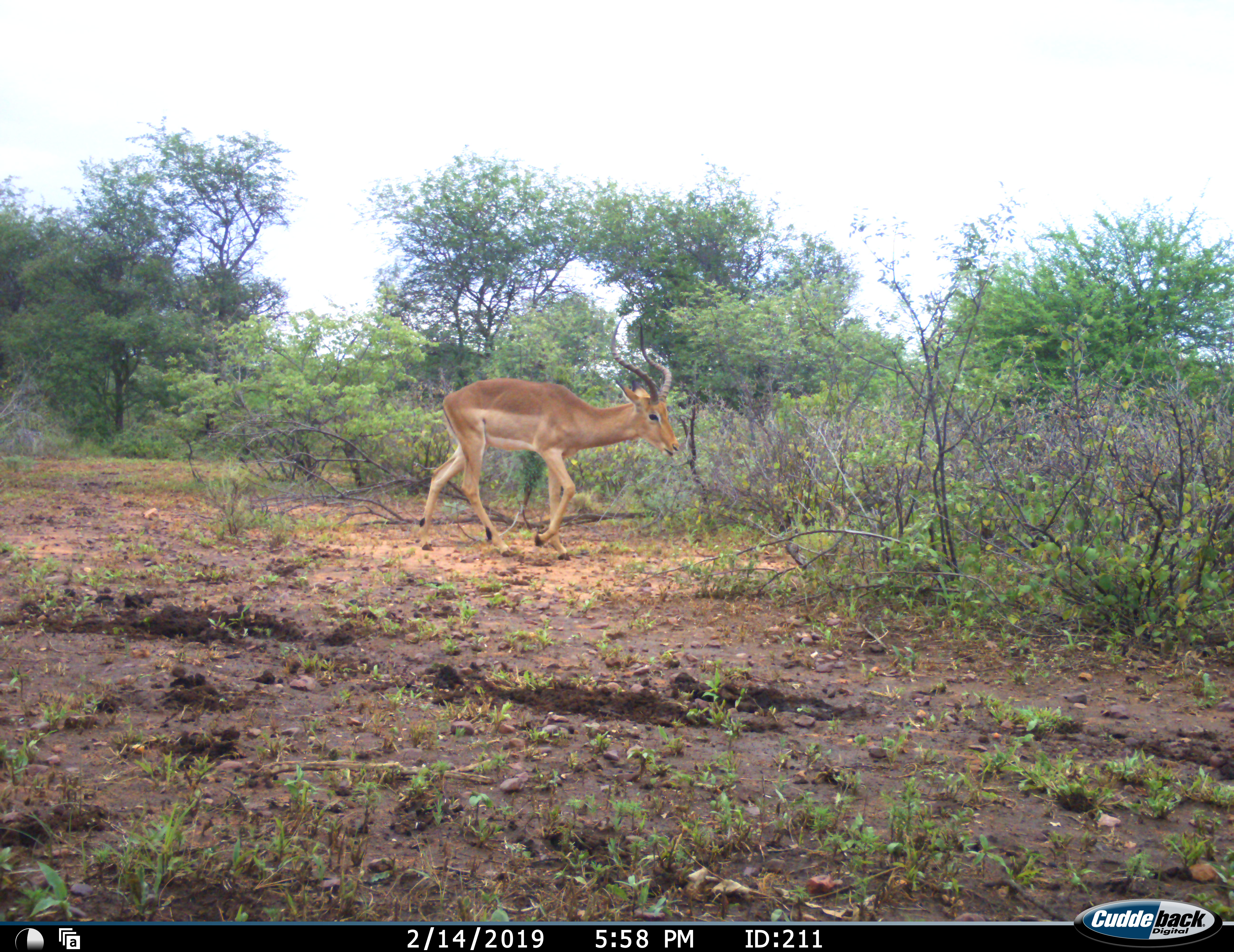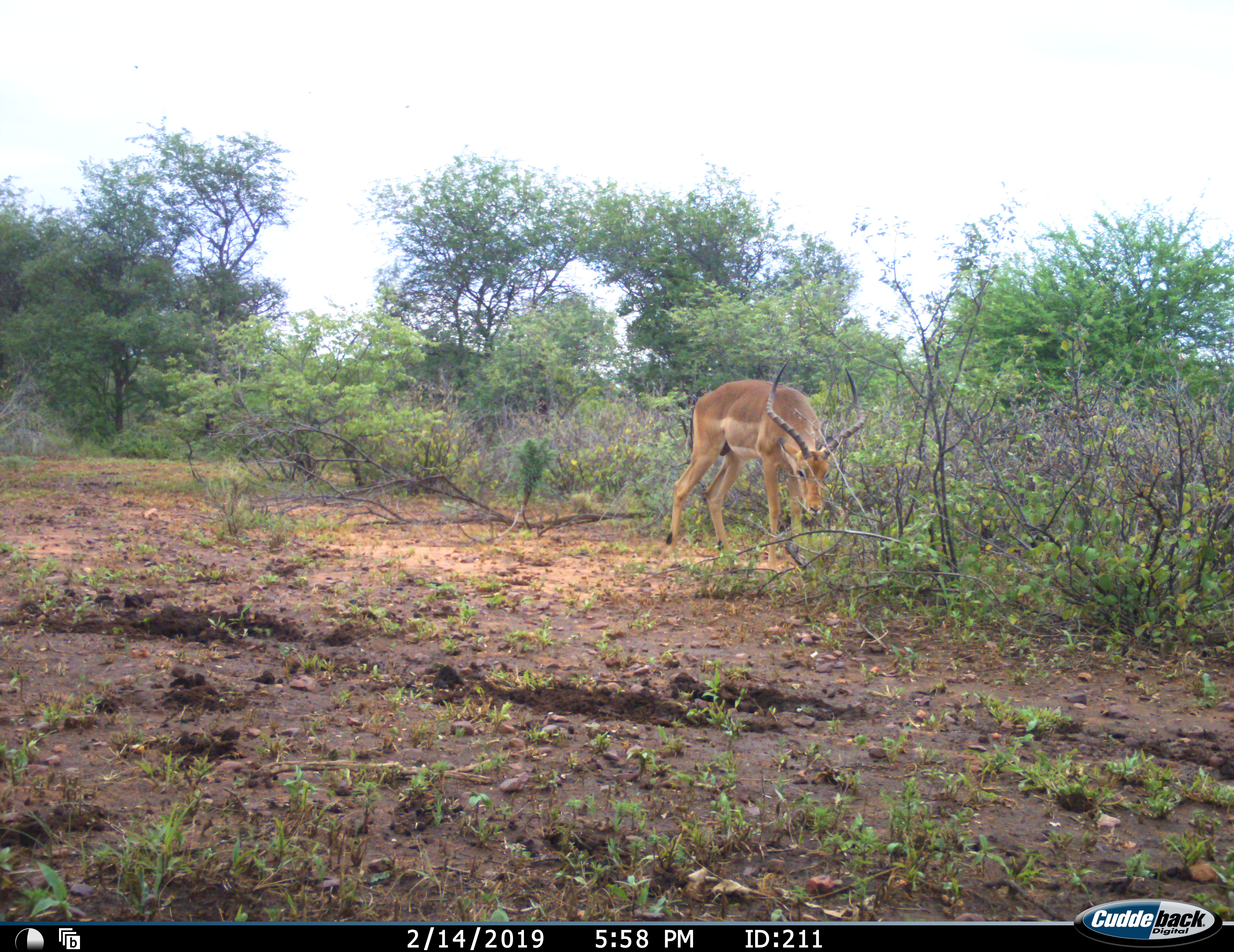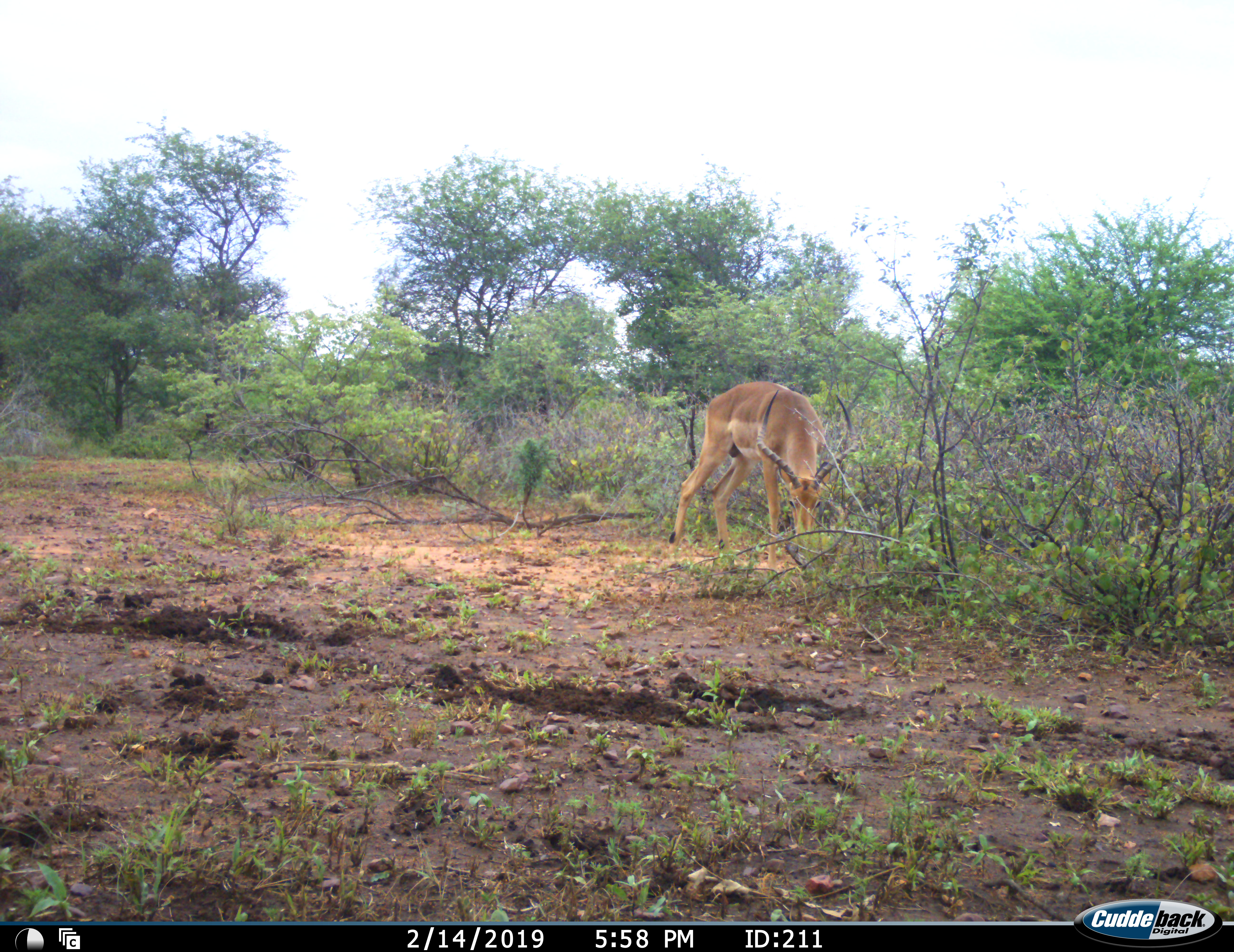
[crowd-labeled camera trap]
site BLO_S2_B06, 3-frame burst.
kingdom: Animalia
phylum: Chordata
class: Mammalia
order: Artiodactyla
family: Bovidae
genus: Aepyceros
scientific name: Aepyceros melampus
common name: impala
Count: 1.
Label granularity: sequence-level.